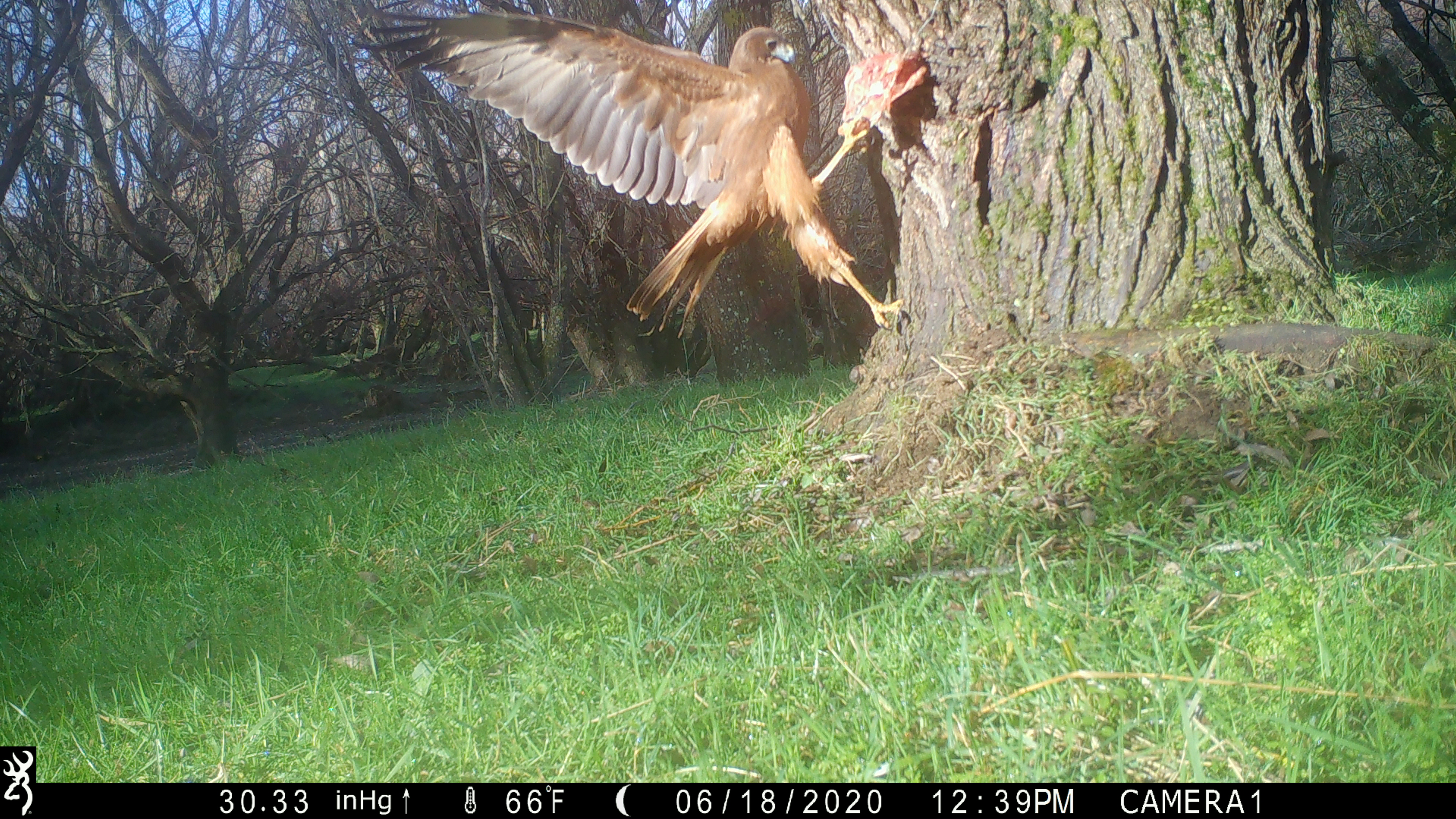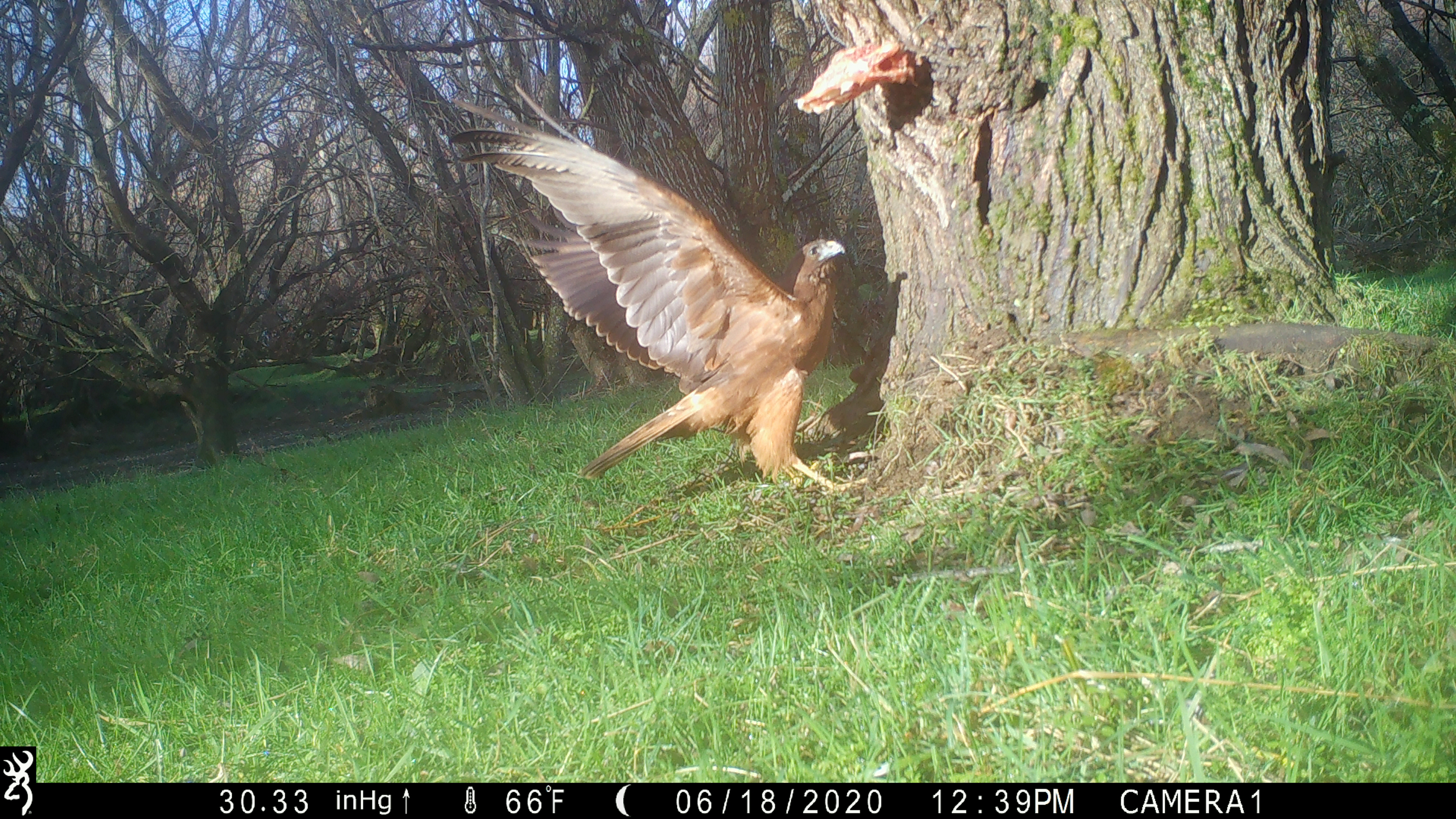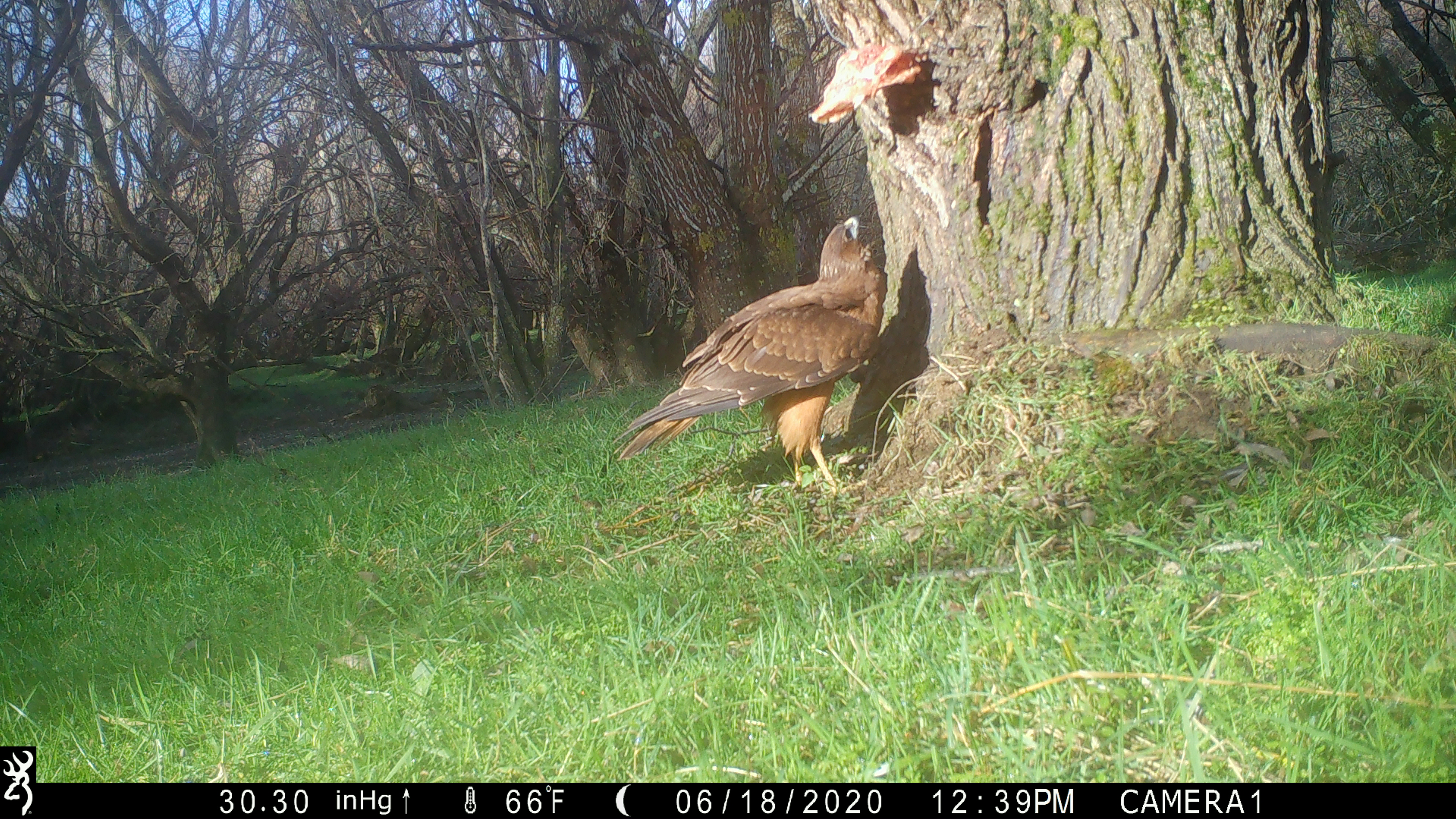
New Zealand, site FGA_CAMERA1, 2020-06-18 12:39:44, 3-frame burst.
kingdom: Animalia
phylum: Chordata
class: Aves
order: Accipitriformes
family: Accipitridae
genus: Circus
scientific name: Circus approximans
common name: swamp harrier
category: harrier